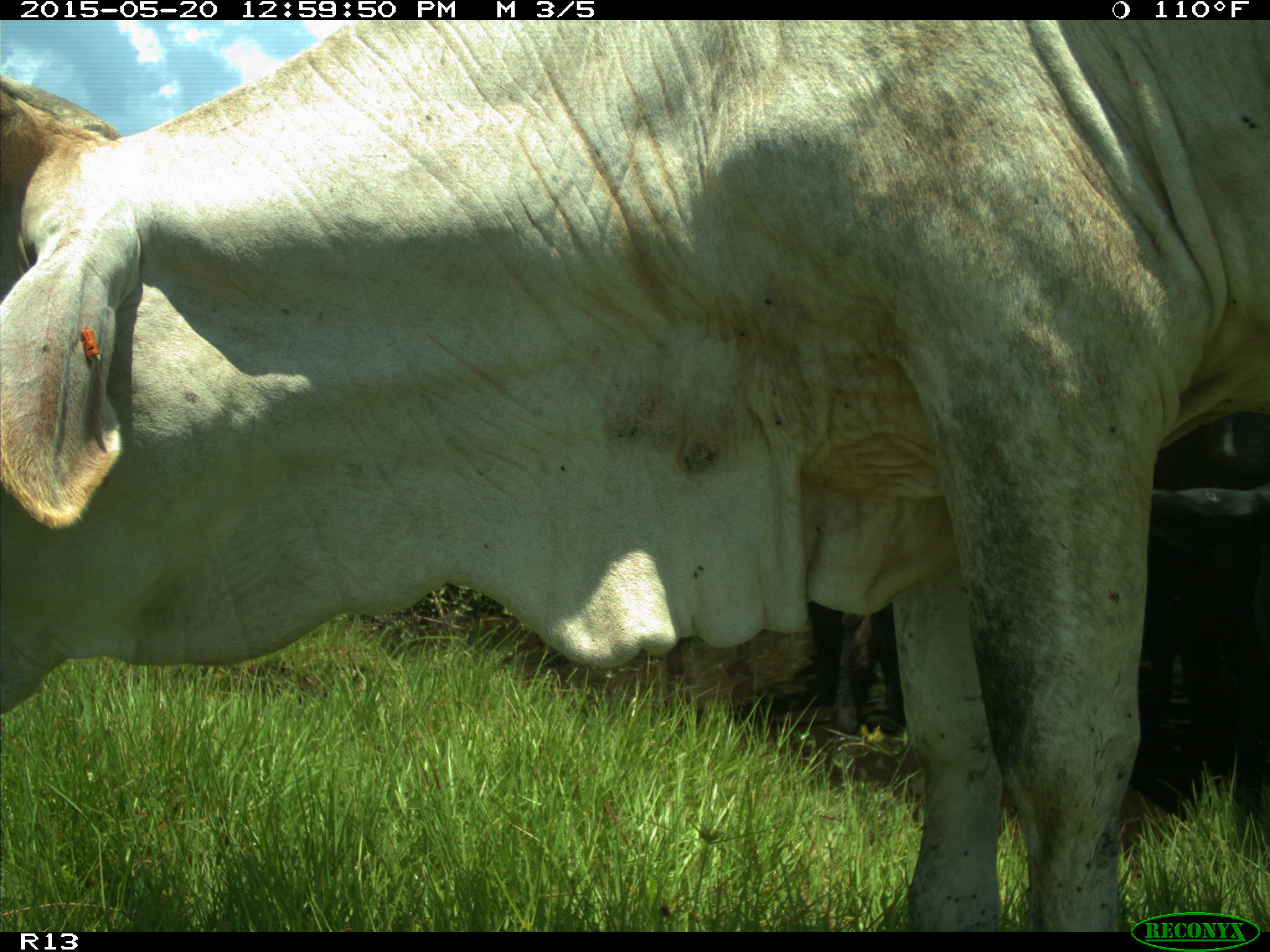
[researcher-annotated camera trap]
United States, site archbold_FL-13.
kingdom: Animalia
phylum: Chordata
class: Mammalia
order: Artiodactyla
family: Bovidae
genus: Bos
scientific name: Bos taurus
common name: domestic cow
Bos taurus (domestic cow).